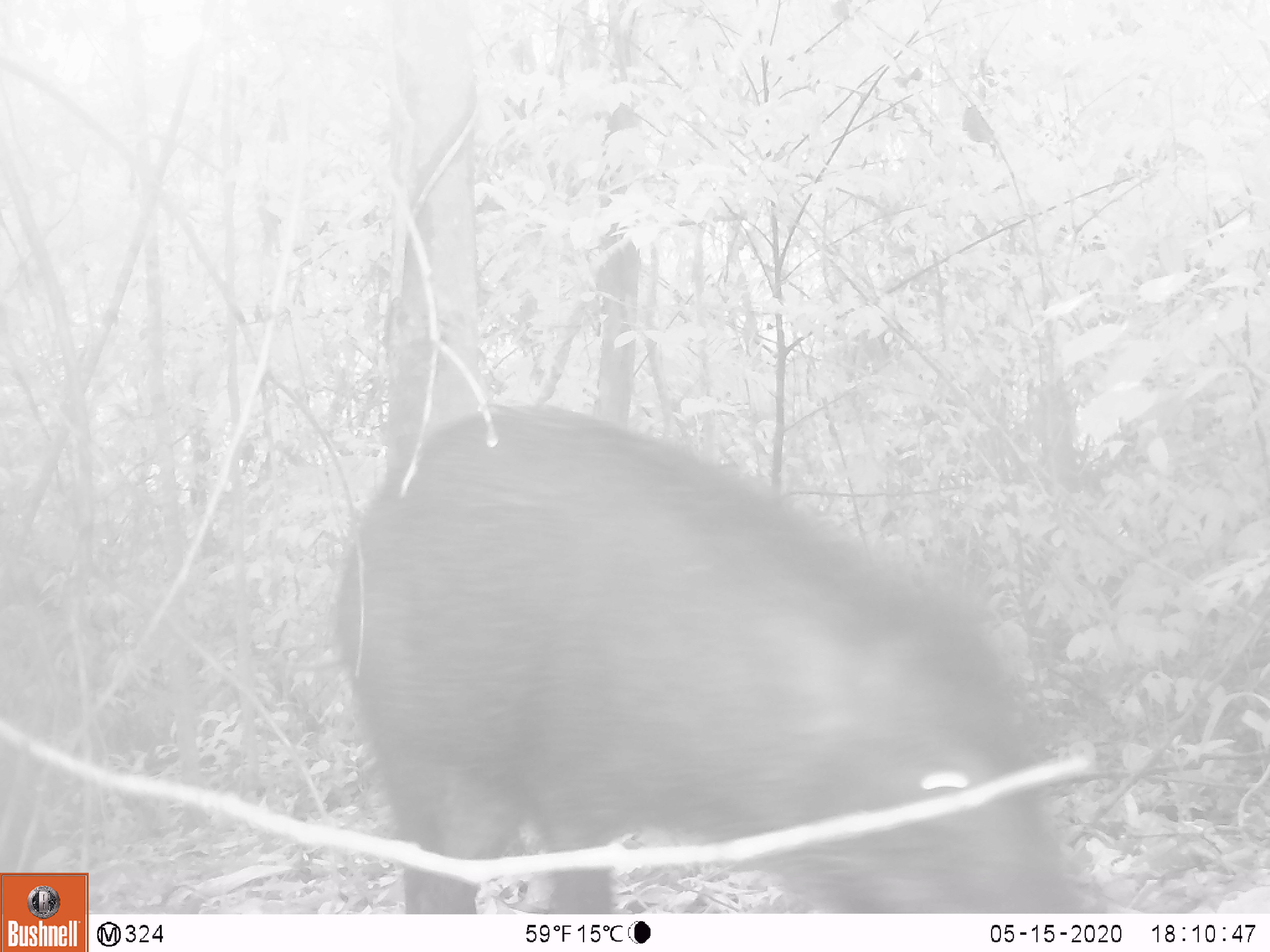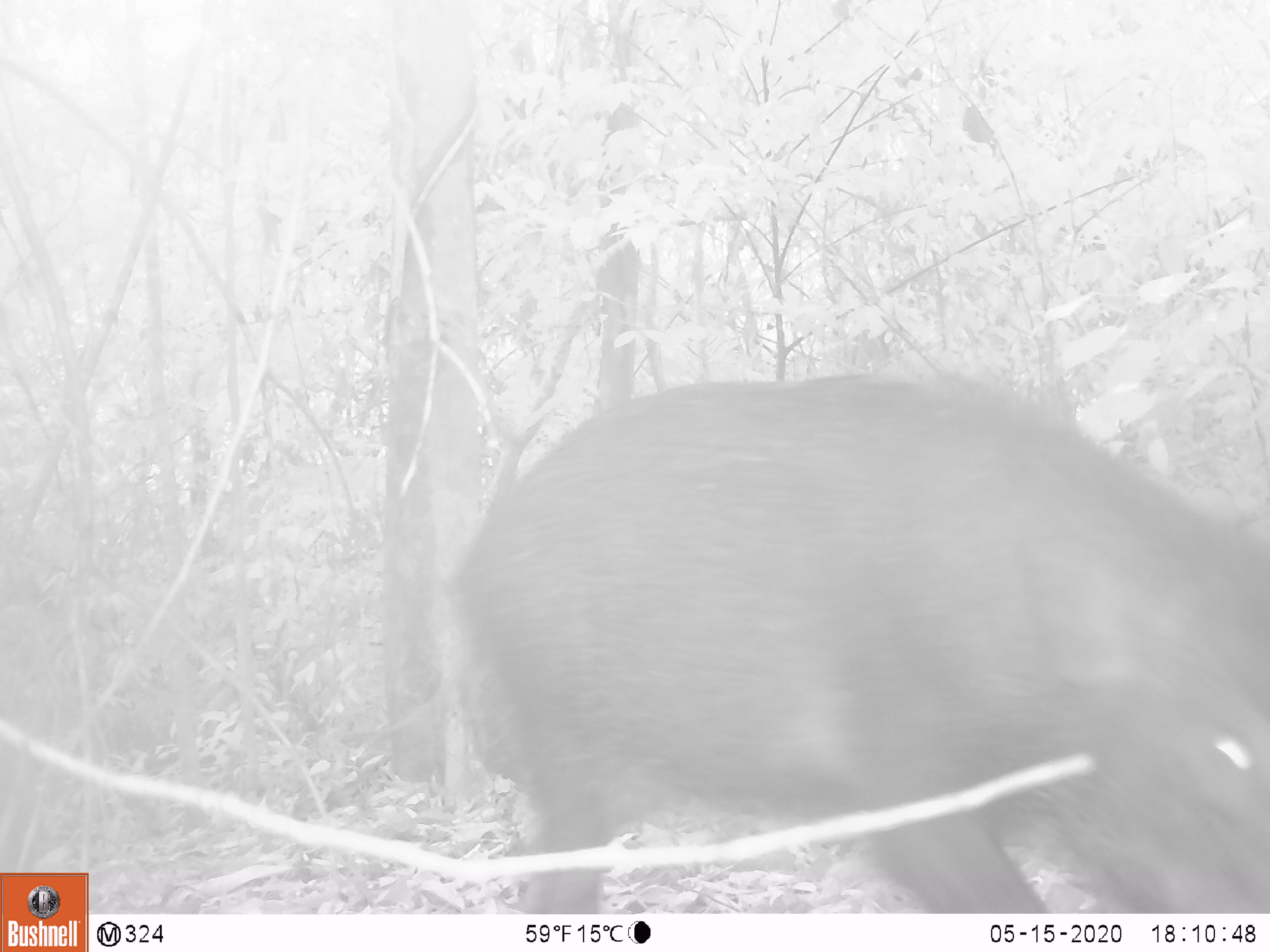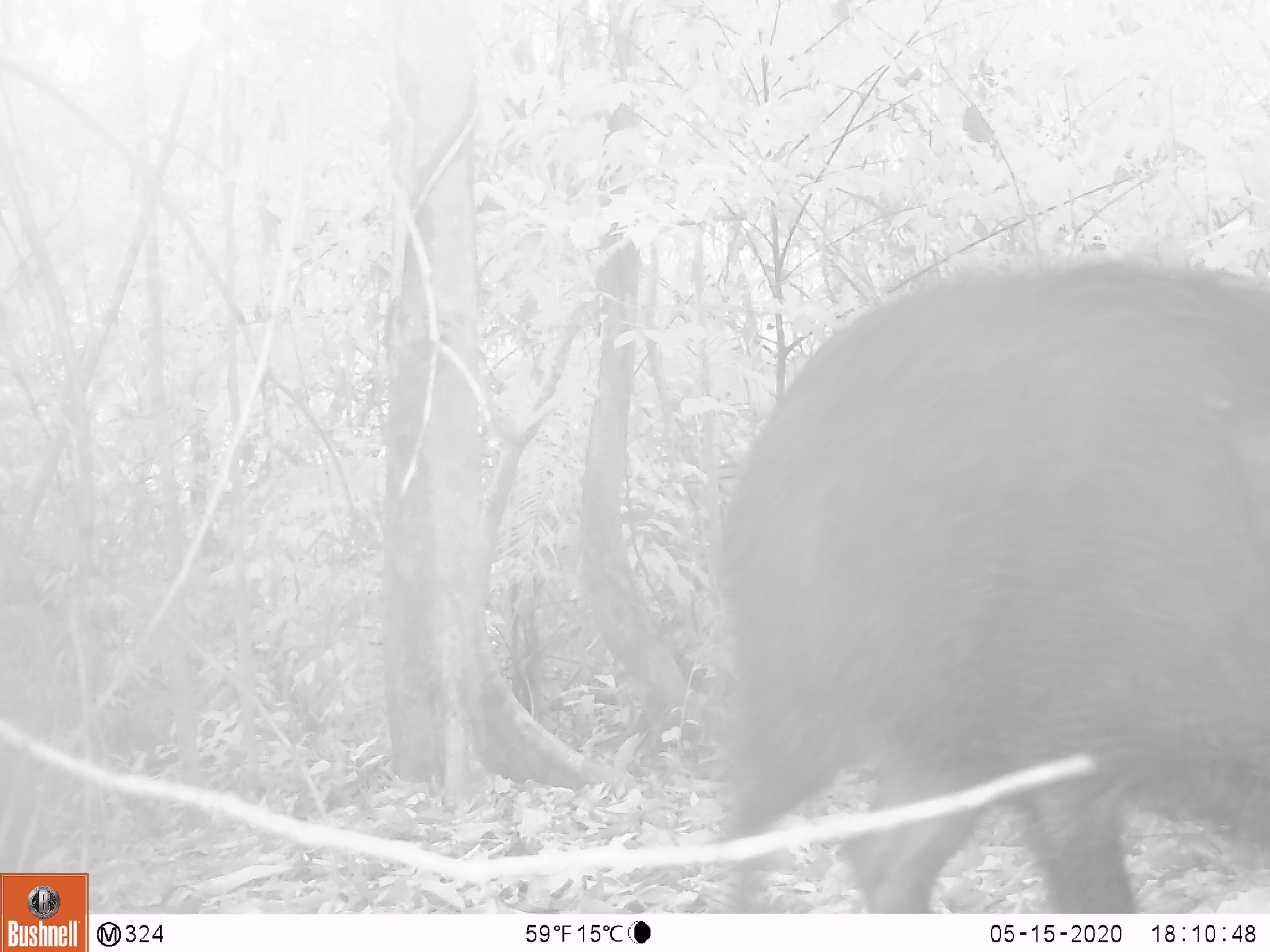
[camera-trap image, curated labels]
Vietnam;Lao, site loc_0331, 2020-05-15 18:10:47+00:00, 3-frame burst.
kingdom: Animalia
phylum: Chordata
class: Mammalia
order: Artiodactyla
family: Suidae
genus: Sus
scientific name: Sus scrofa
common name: eurasian wild pig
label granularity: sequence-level